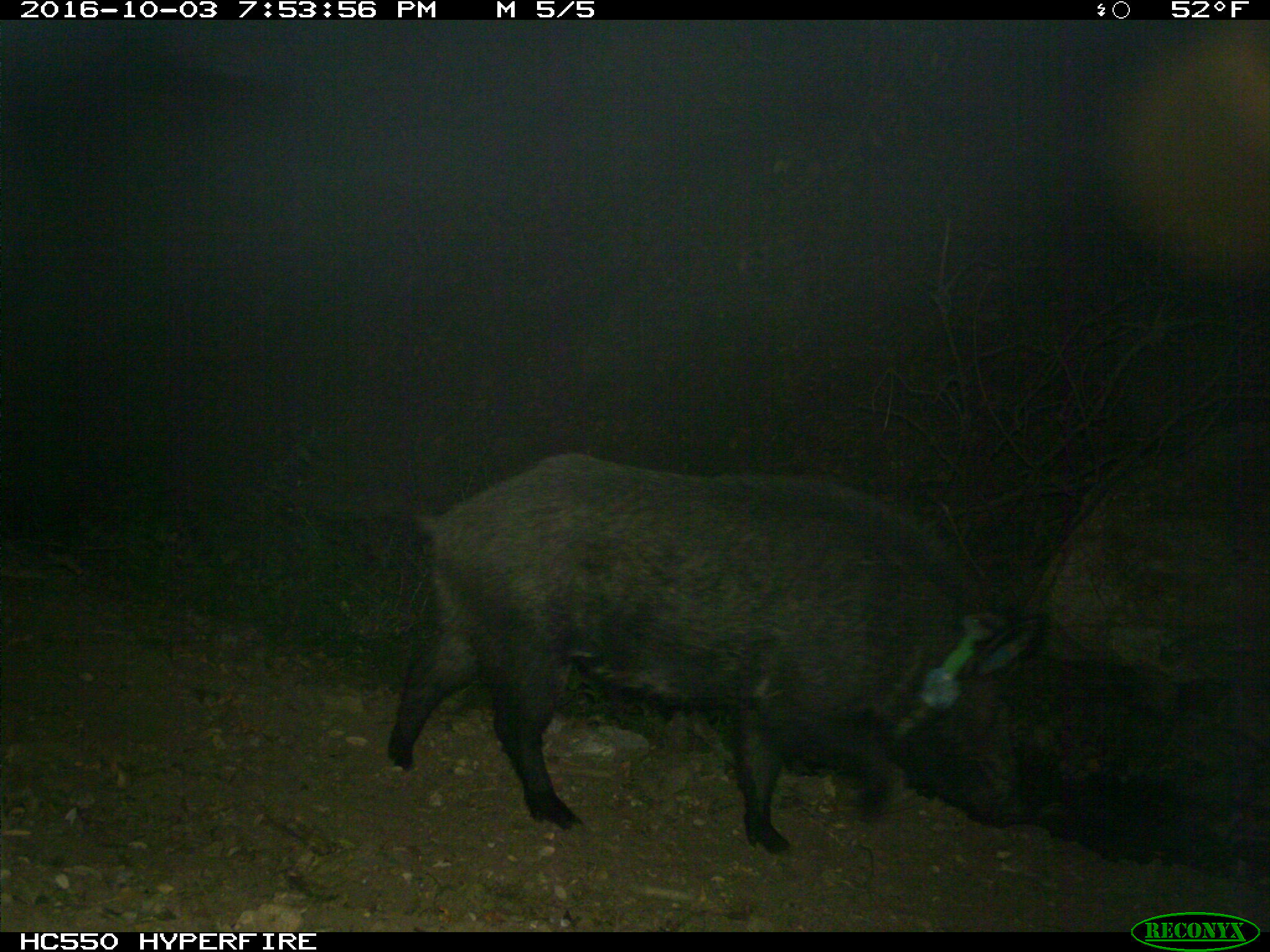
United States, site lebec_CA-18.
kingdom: Animalia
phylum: Chordata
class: Mammalia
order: Artiodactyla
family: Suidae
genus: Sus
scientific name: Sus scrofa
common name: wild boar